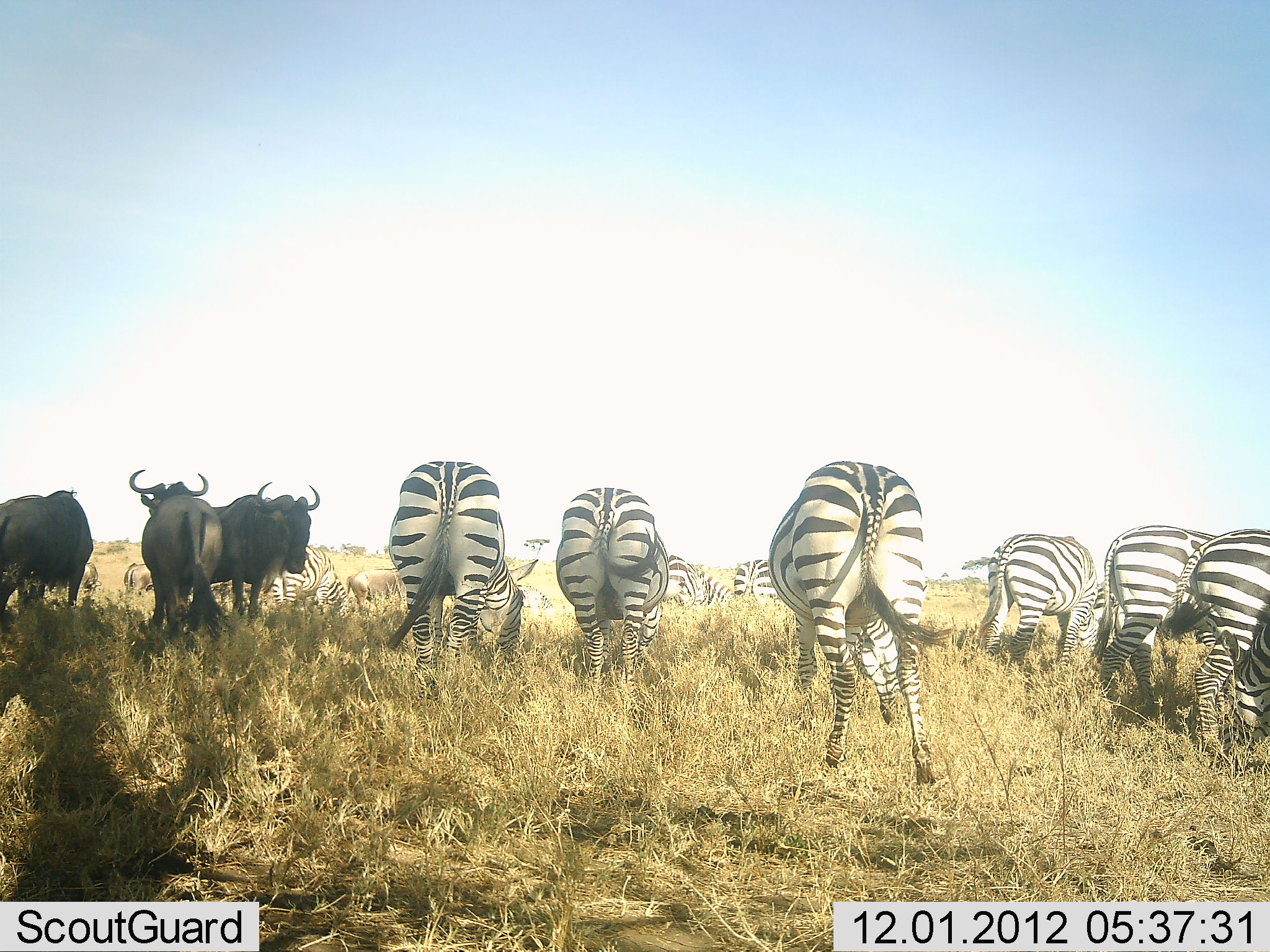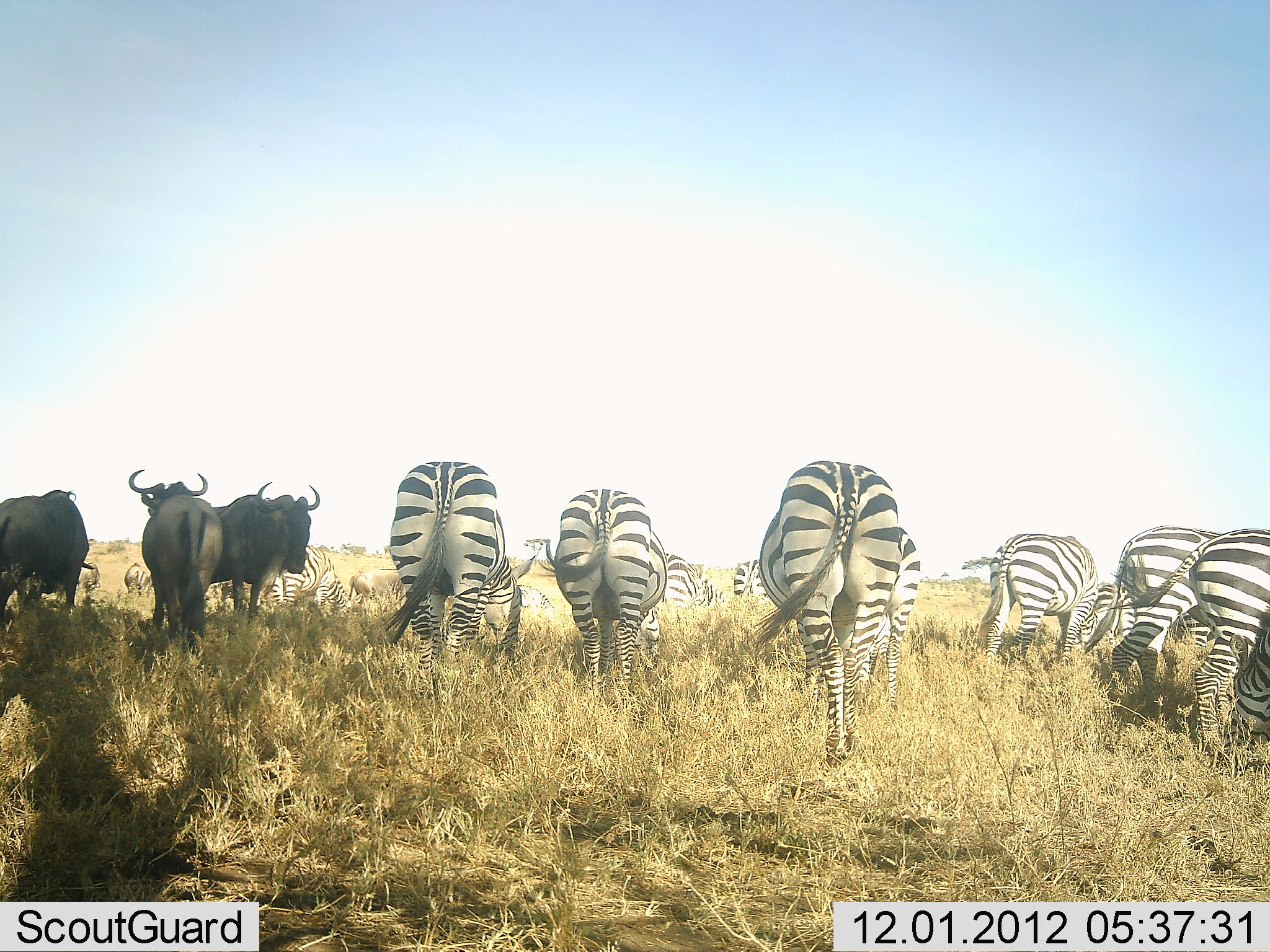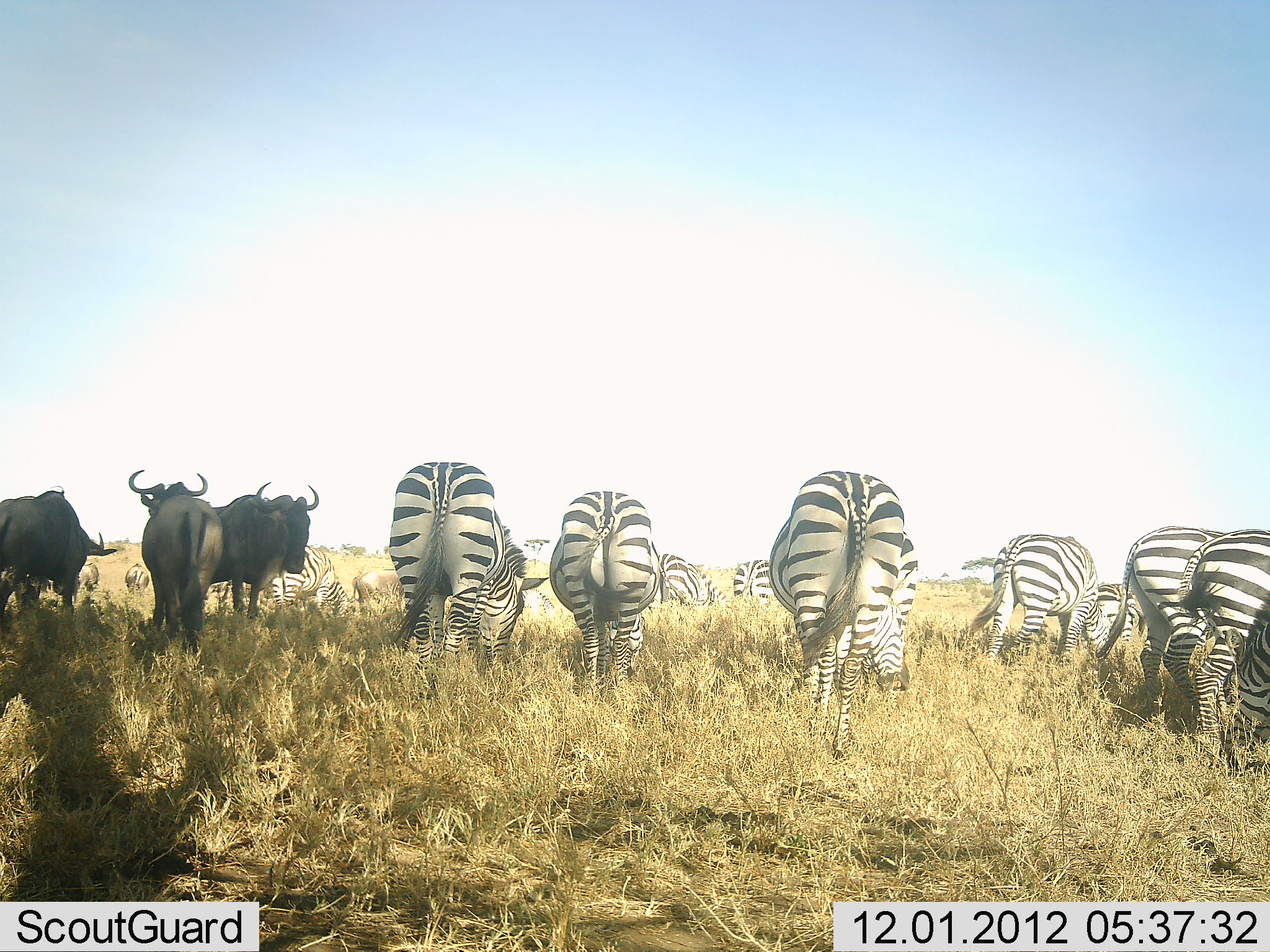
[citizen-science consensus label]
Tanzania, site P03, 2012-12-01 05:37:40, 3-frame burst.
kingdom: Animalia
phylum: Chordata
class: Mammalia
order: Artiodactyla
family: Bovidae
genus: Connochaetes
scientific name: Connochaetes taurinus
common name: blue wildebeest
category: wildebeest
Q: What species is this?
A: Wildebeest (blue wildebeest) (Connochaetes taurinus).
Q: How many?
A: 3.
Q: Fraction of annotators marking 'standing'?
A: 90%.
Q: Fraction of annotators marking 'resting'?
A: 0%.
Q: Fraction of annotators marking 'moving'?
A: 20%.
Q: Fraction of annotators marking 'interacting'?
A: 0%.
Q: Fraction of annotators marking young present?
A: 0%.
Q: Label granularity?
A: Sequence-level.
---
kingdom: Animalia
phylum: Chordata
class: Mammalia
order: Perissodactyla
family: Equidae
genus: Equus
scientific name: Equus quagga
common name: plains zebra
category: zebra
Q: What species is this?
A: Zebra (plains zebra) (Equus quagga).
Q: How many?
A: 11-50.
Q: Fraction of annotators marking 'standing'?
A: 27%.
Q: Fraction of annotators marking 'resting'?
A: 0%.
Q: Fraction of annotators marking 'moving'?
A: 27%.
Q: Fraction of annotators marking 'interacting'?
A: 0%.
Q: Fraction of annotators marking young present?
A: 9%.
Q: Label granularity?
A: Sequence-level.